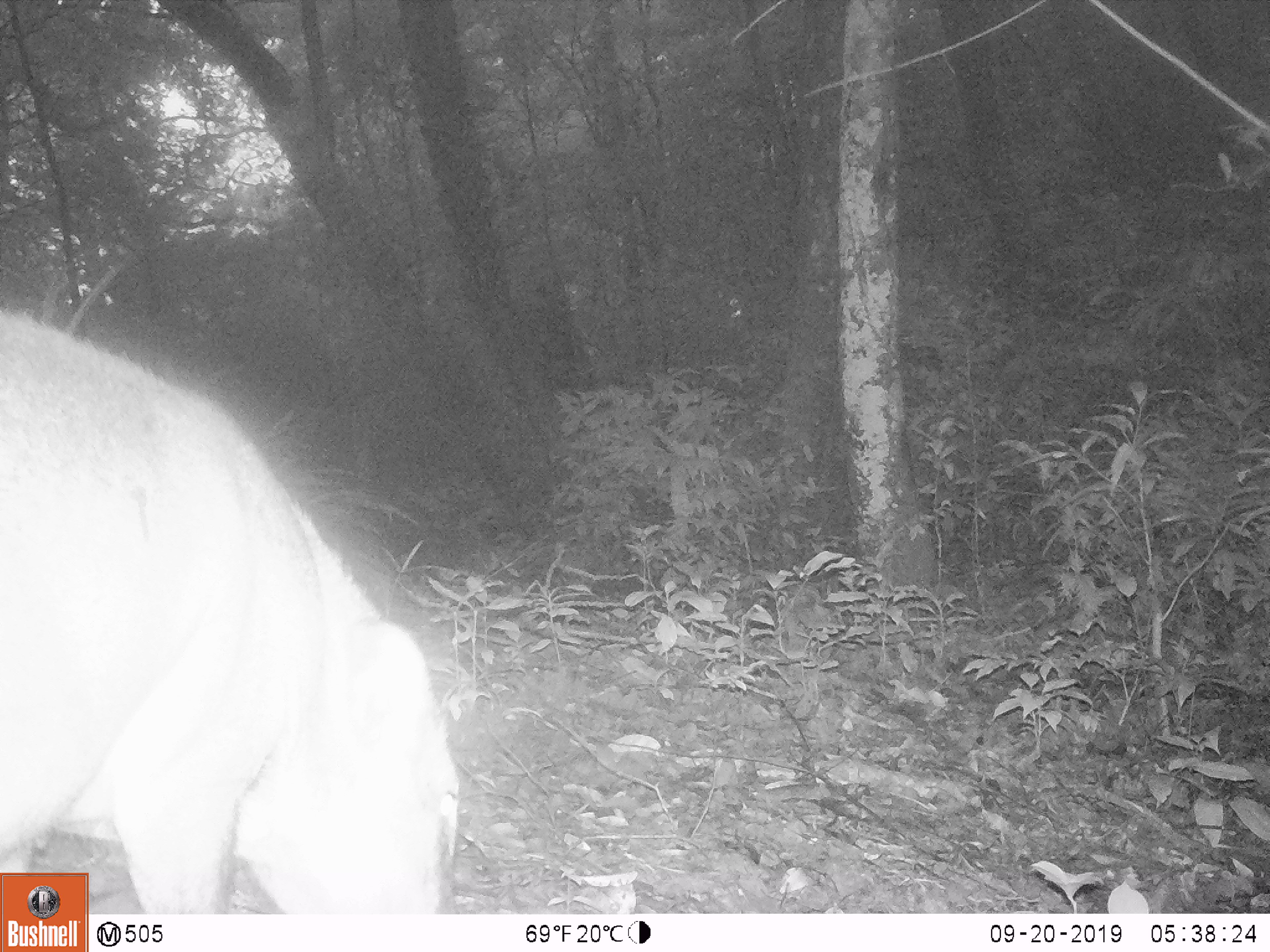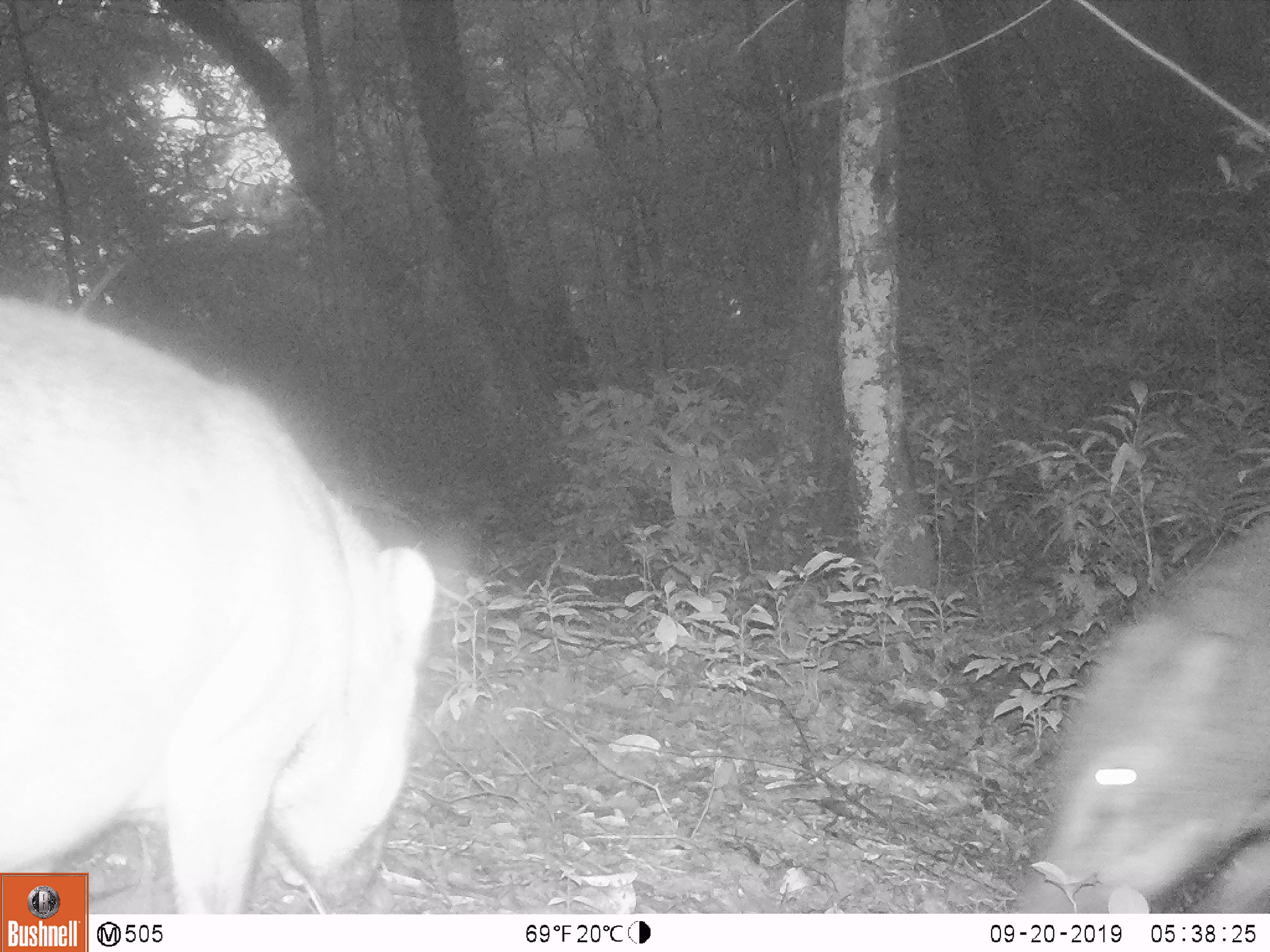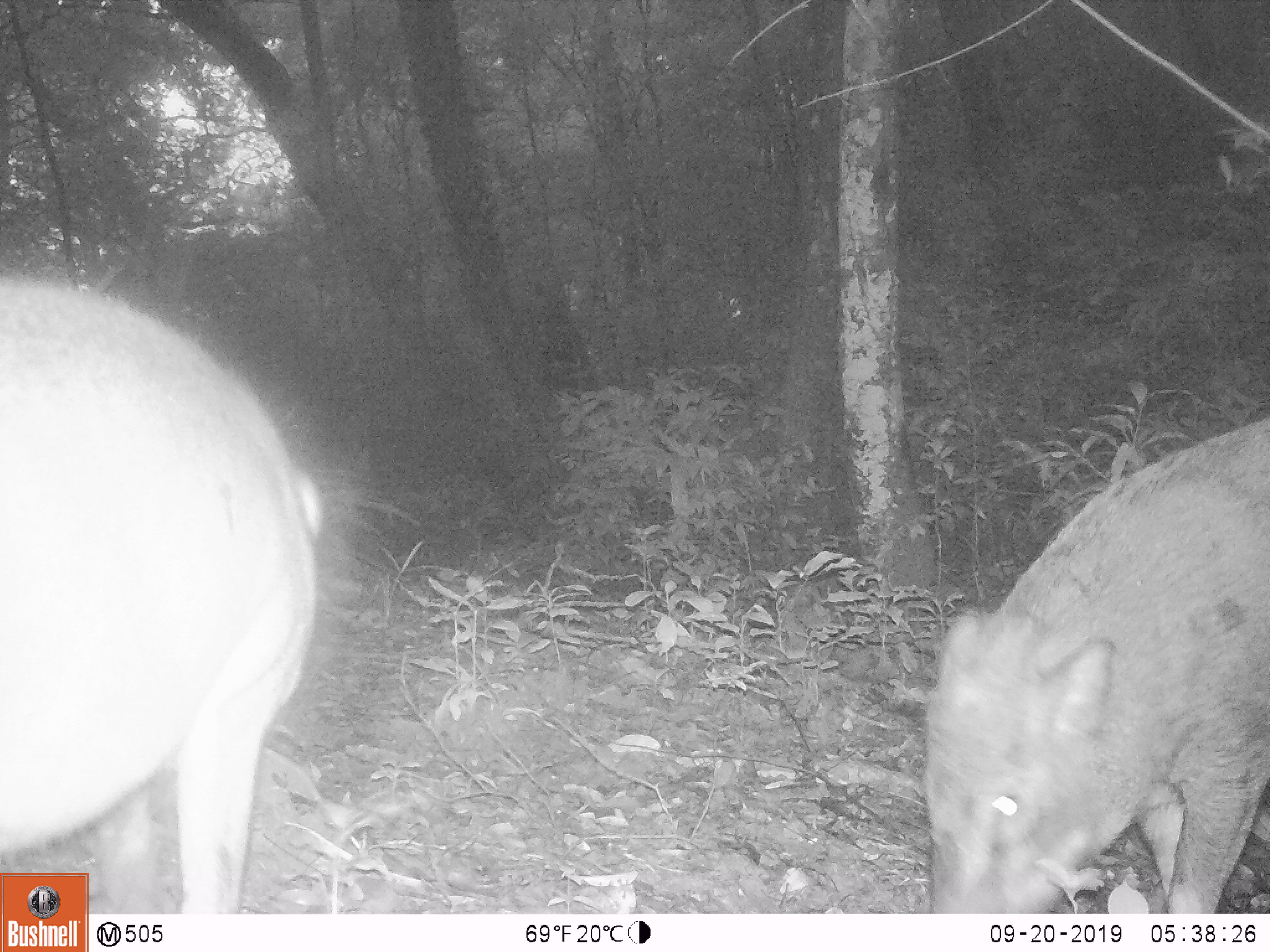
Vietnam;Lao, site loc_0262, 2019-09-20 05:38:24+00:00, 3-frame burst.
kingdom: Animalia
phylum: Chordata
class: Mammalia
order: Artiodactyla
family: Suidae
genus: Sus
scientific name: Sus scrofa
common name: eurasian wild pig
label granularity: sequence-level